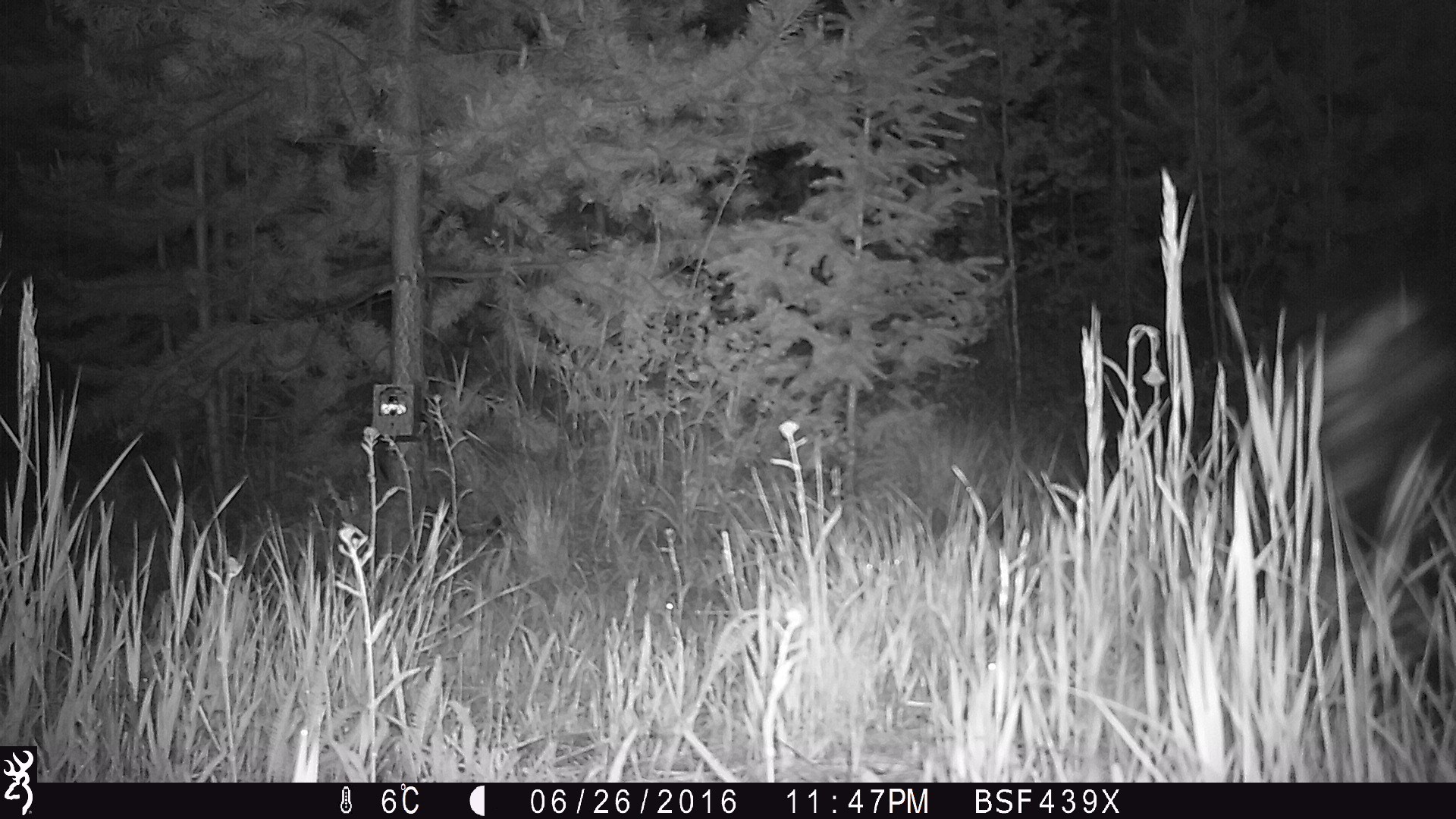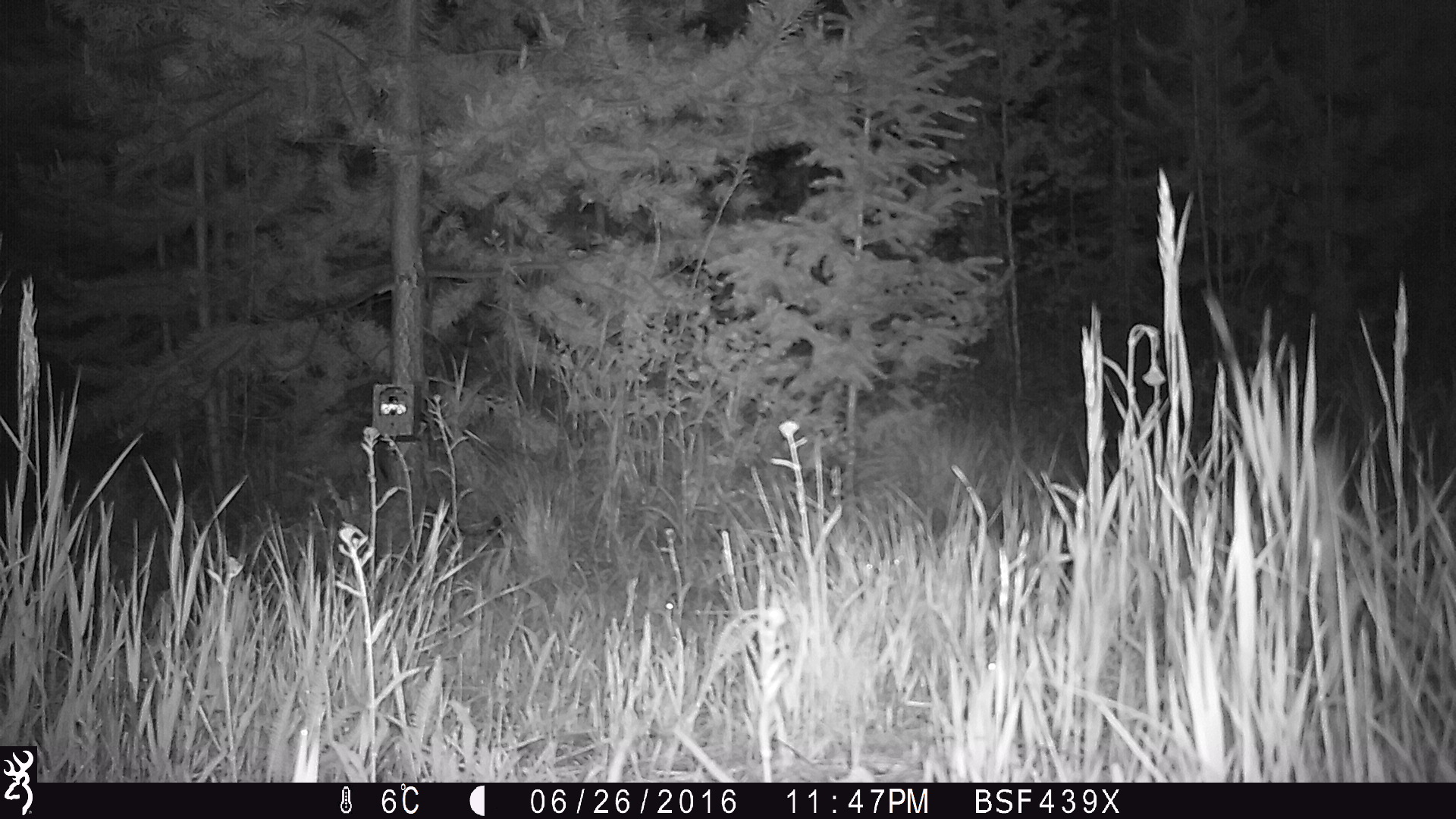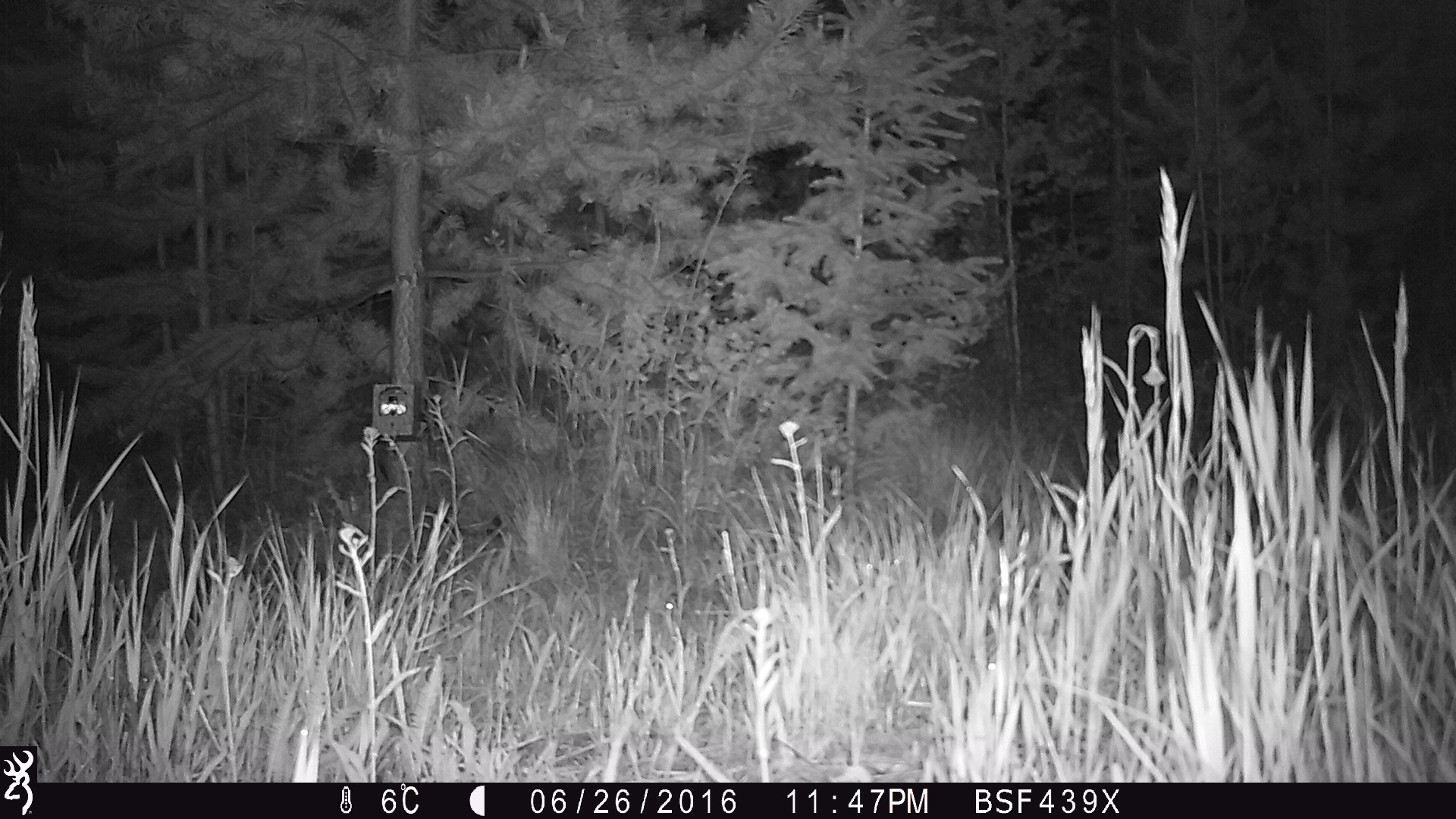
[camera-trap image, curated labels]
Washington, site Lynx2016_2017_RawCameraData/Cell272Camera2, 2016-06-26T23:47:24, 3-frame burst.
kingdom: Animalia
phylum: Chordata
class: Mammalia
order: Lagomorpha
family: Leporidae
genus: Lepus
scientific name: Lepus americanus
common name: snowshoe hare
Lepus americanus (snowshoe hare). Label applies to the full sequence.